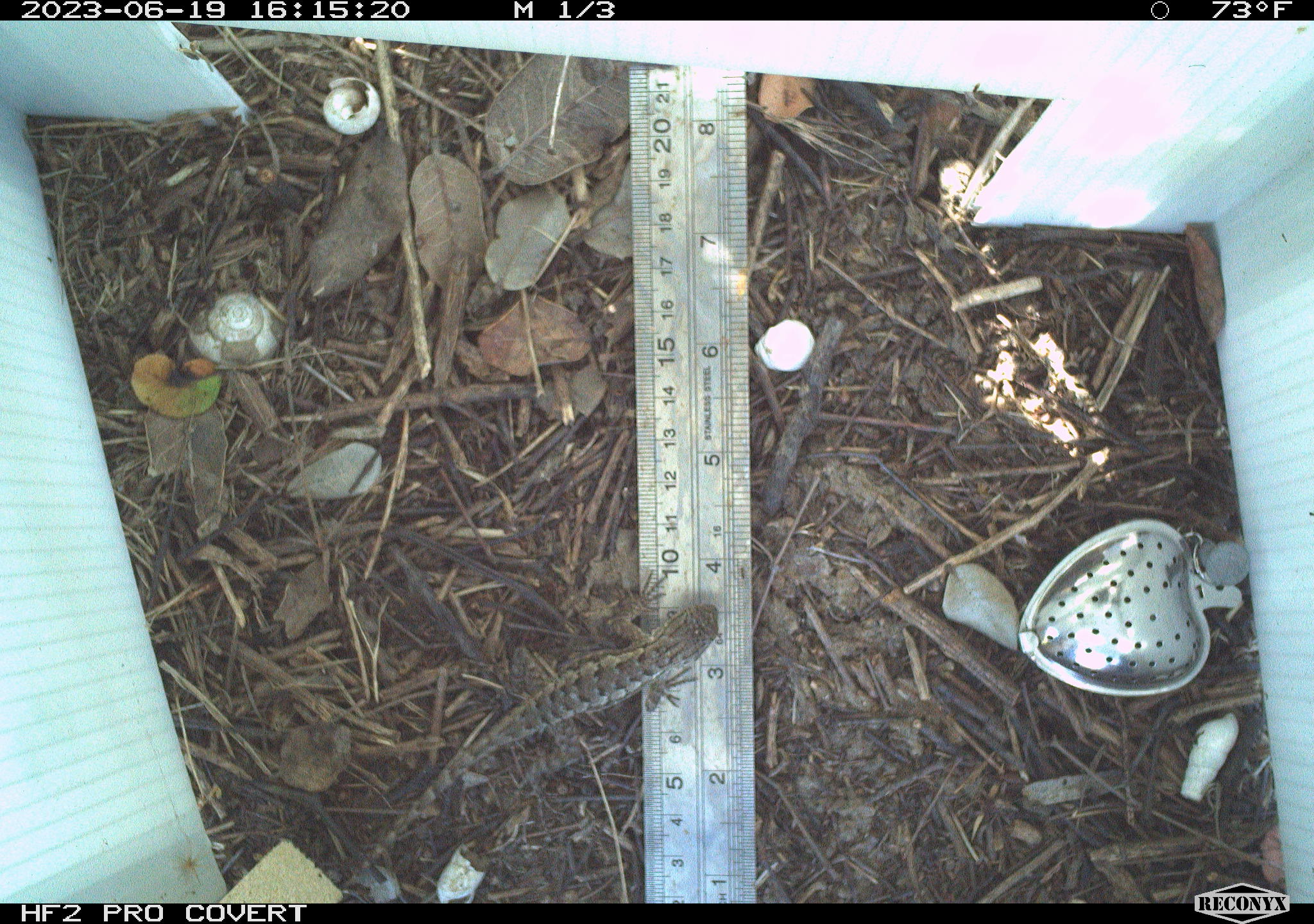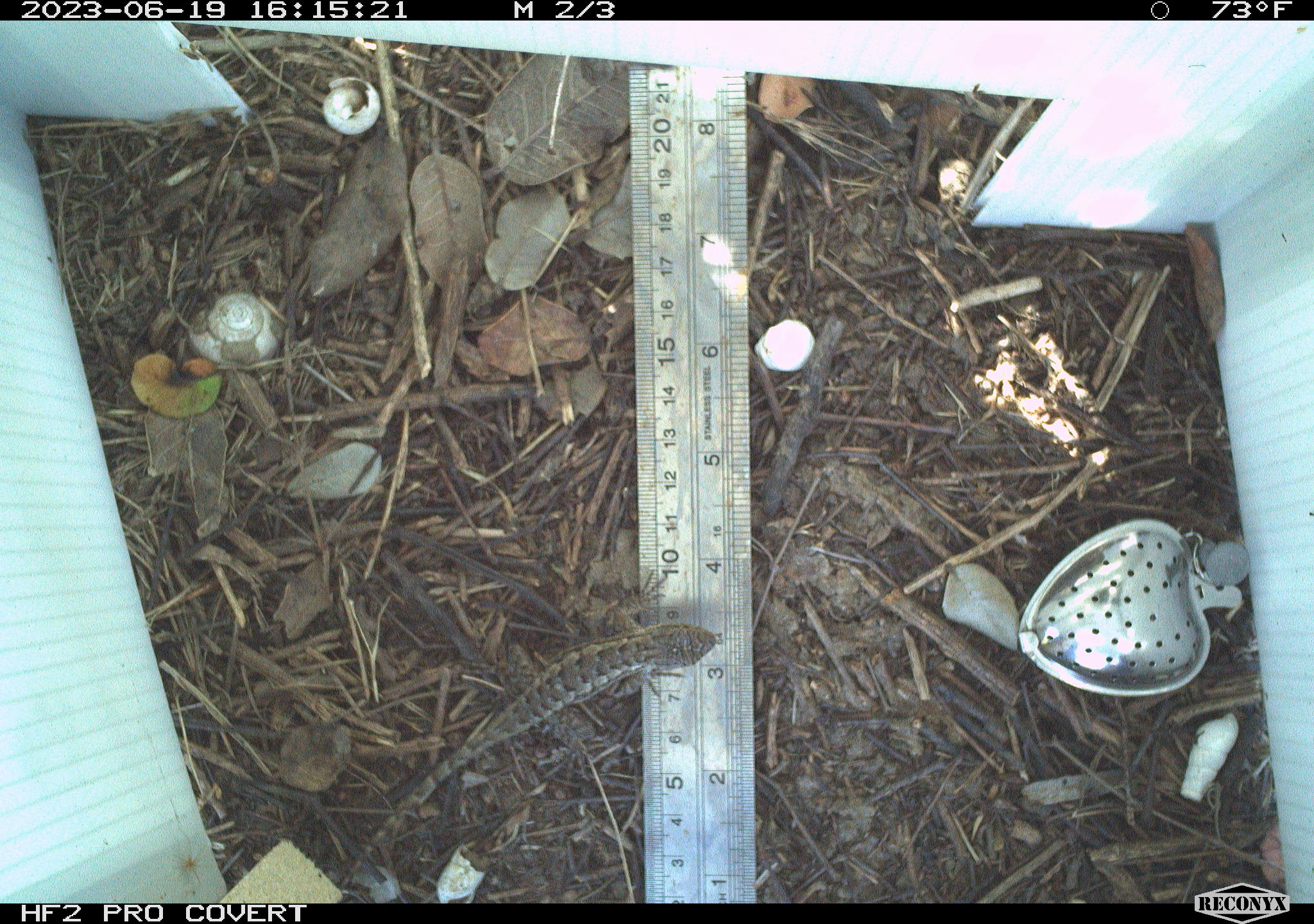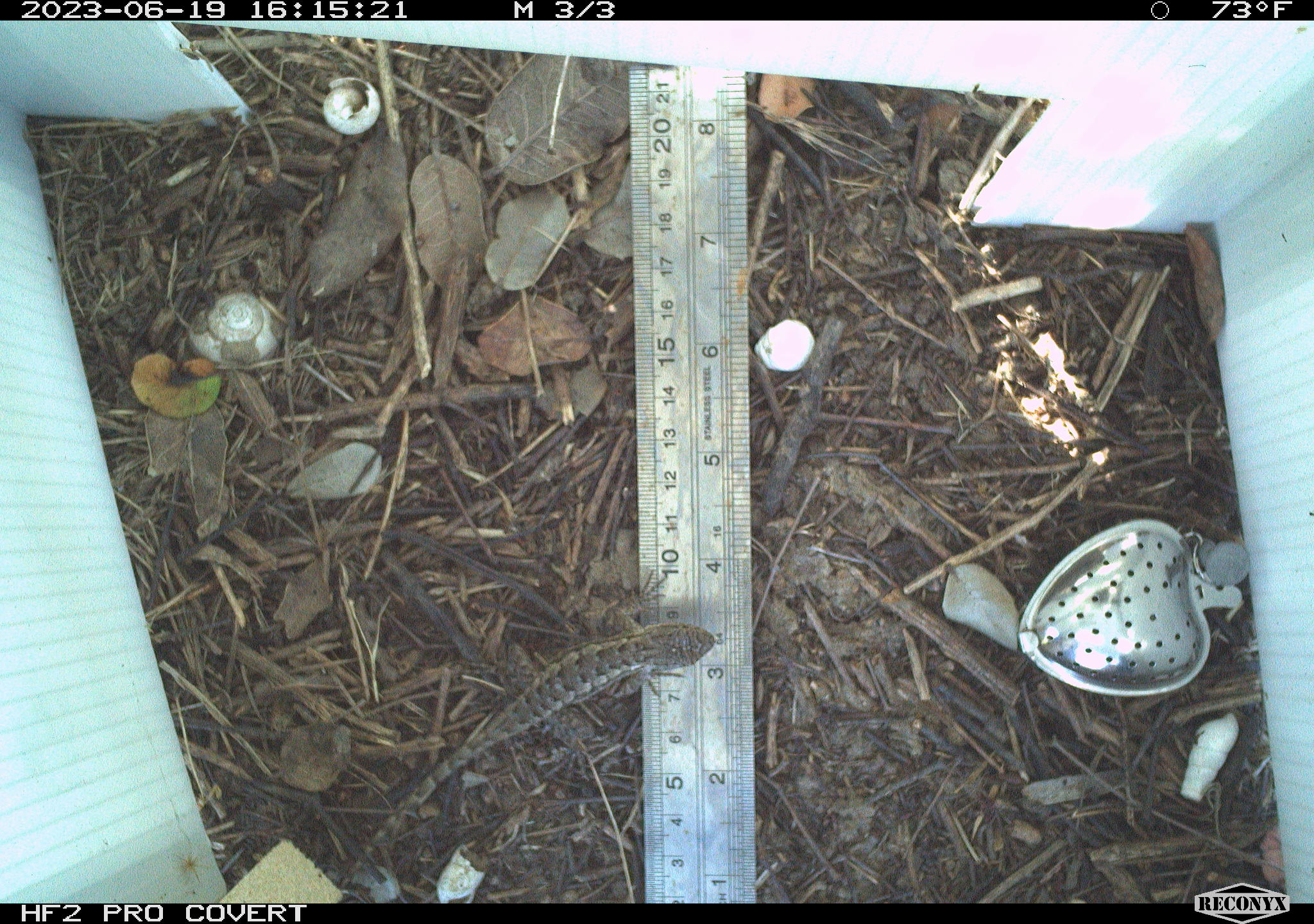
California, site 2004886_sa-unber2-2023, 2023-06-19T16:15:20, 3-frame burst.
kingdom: Animalia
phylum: Chordata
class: Reptilia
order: Squamata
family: Phrynosomatidae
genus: Sceloporus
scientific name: Sceloporus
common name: spiny lizards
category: sceloporus species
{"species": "sceloporus species (spiny lizards) (Sceloporus)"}